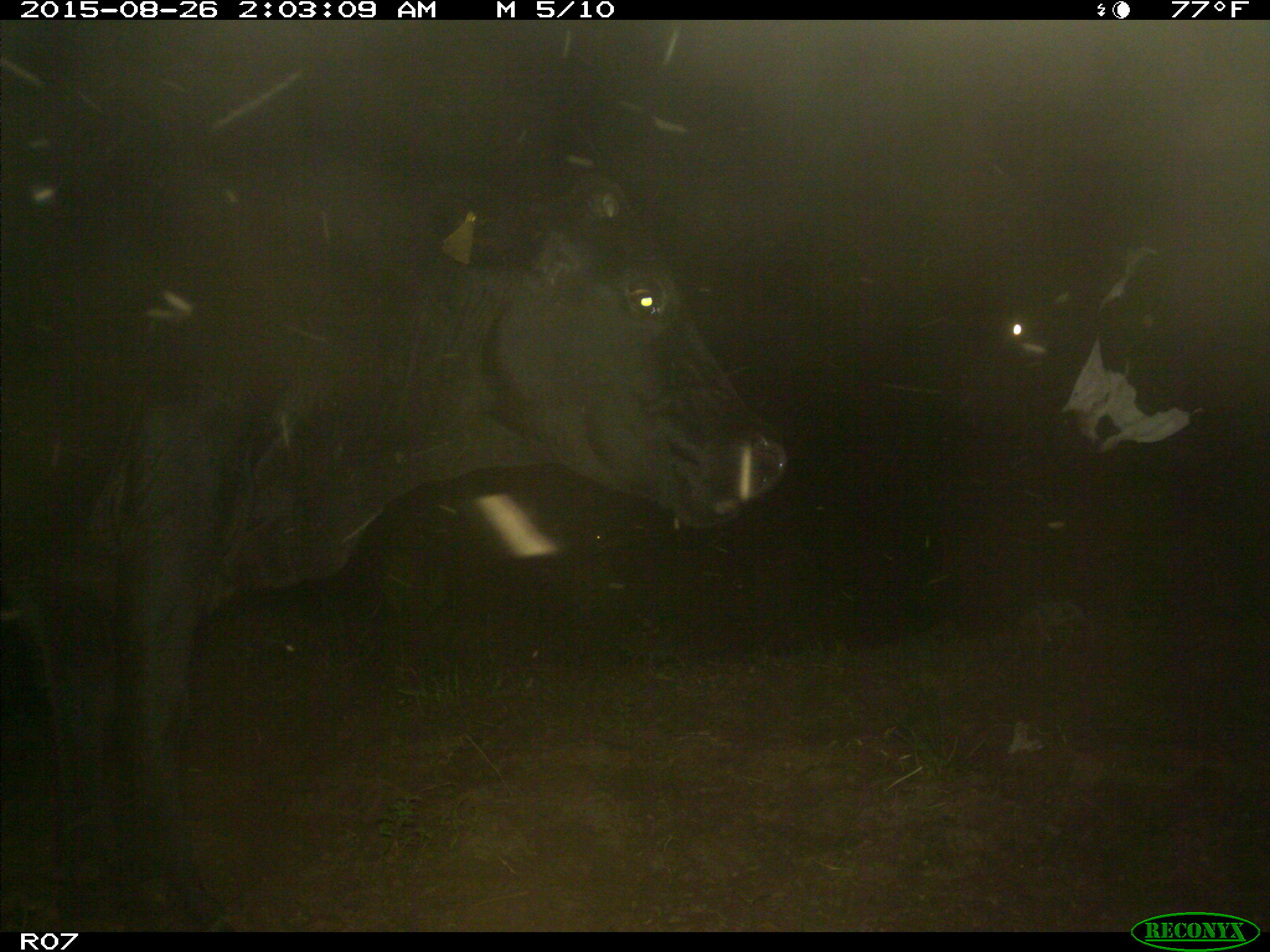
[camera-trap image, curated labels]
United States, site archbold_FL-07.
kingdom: Animalia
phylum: Chordata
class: Mammalia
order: Artiodactyla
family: Bovidae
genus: Bos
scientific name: Bos taurus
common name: domestic cow